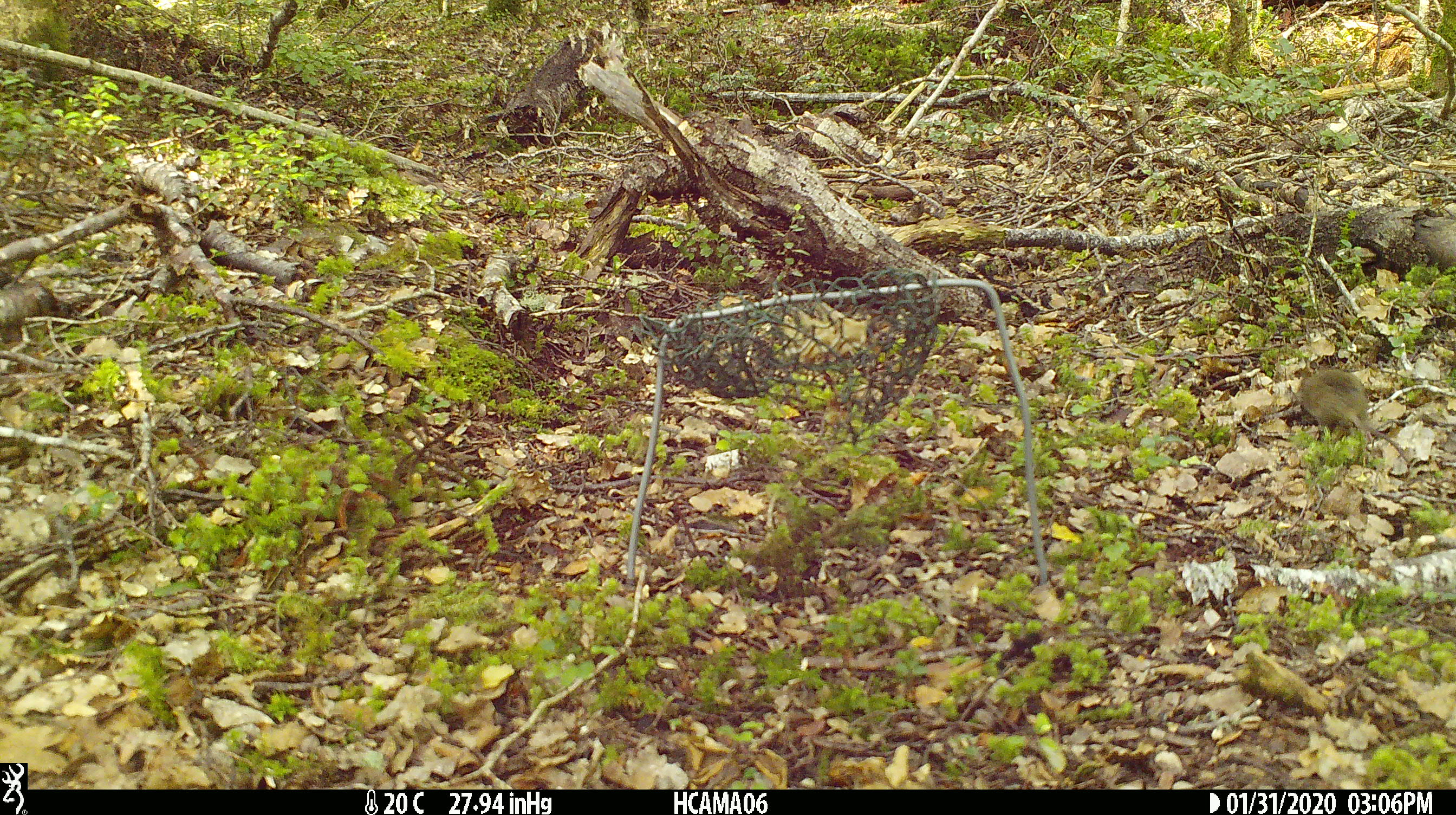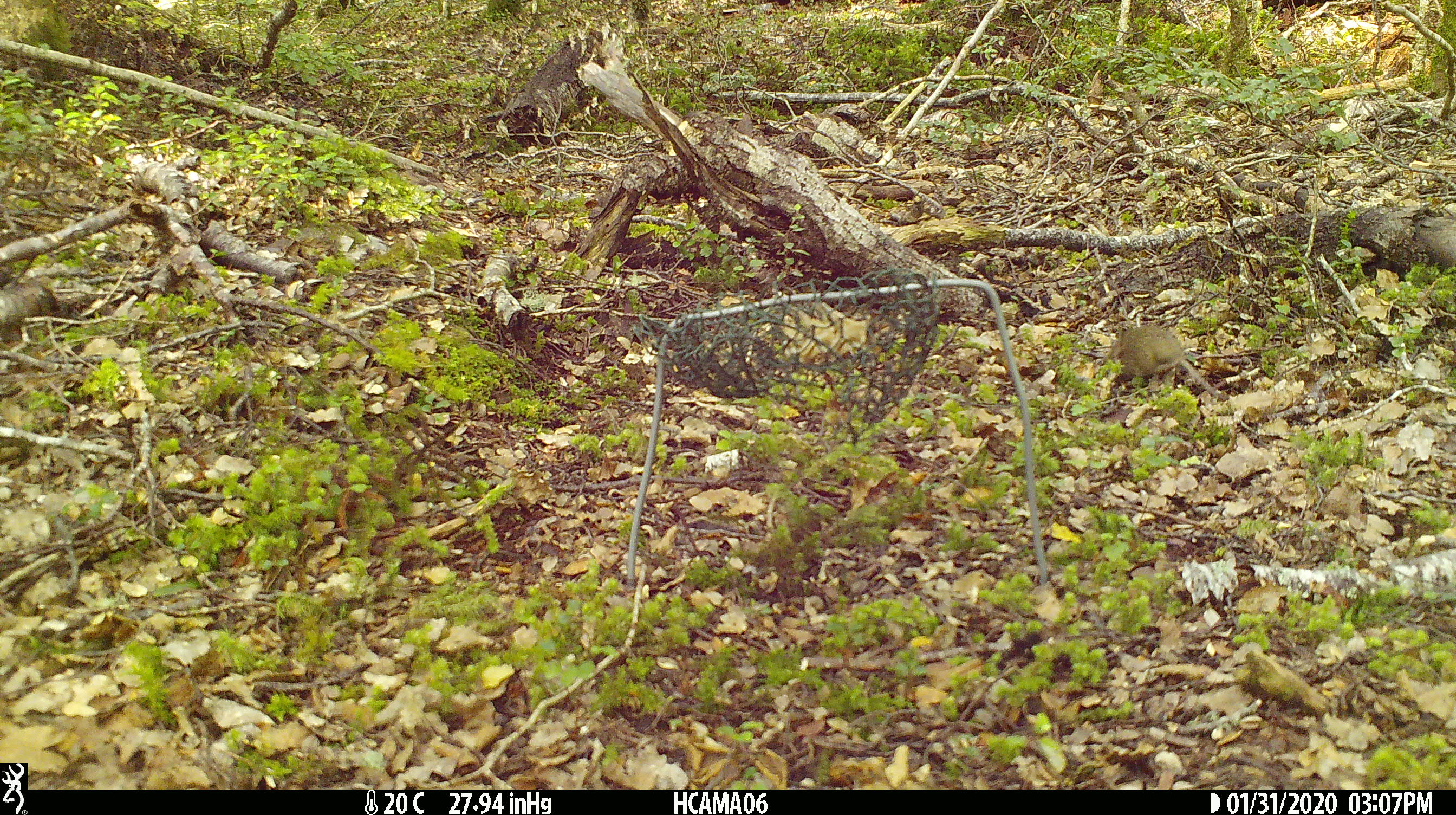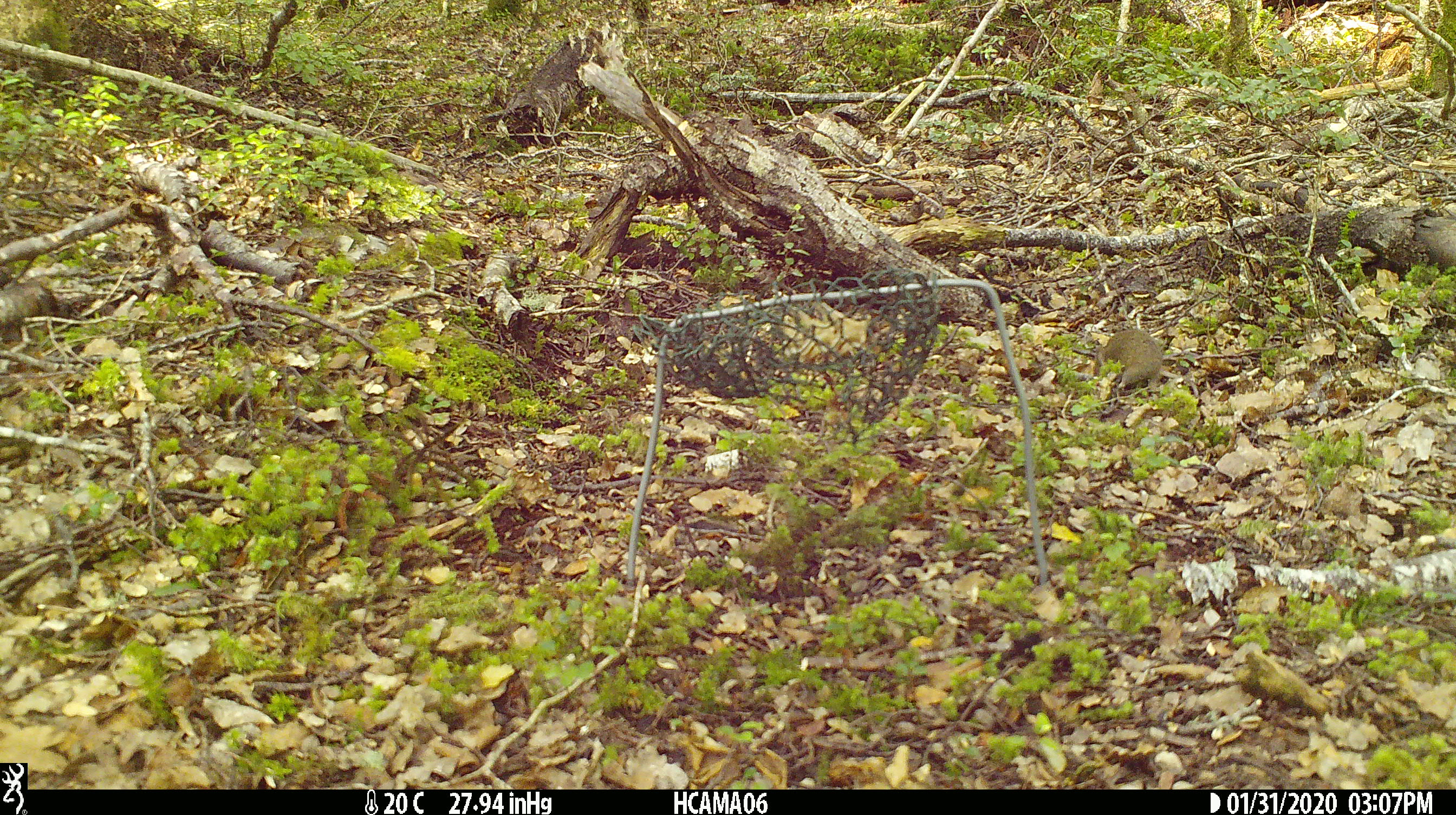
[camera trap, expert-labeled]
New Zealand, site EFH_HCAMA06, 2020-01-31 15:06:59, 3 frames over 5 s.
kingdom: Animalia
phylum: Chordata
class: Mammalia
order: Rodentia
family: Muridae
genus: Mus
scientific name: Mus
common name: mouse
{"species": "mouse (Mus)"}